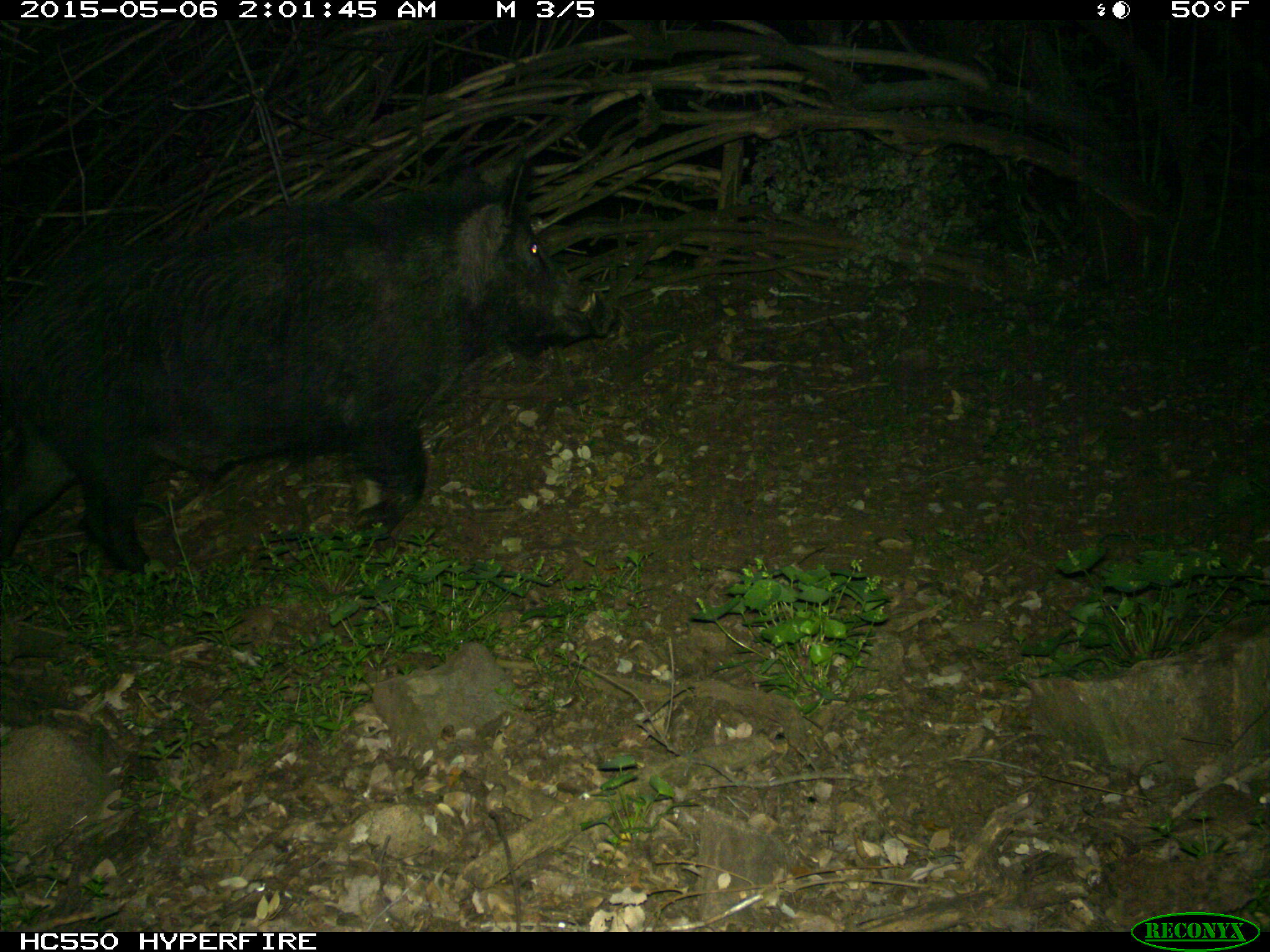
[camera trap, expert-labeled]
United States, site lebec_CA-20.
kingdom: Animalia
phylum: Chordata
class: Mammalia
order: Artiodactyla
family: Suidae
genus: Sus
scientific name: Sus scrofa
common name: wild boar